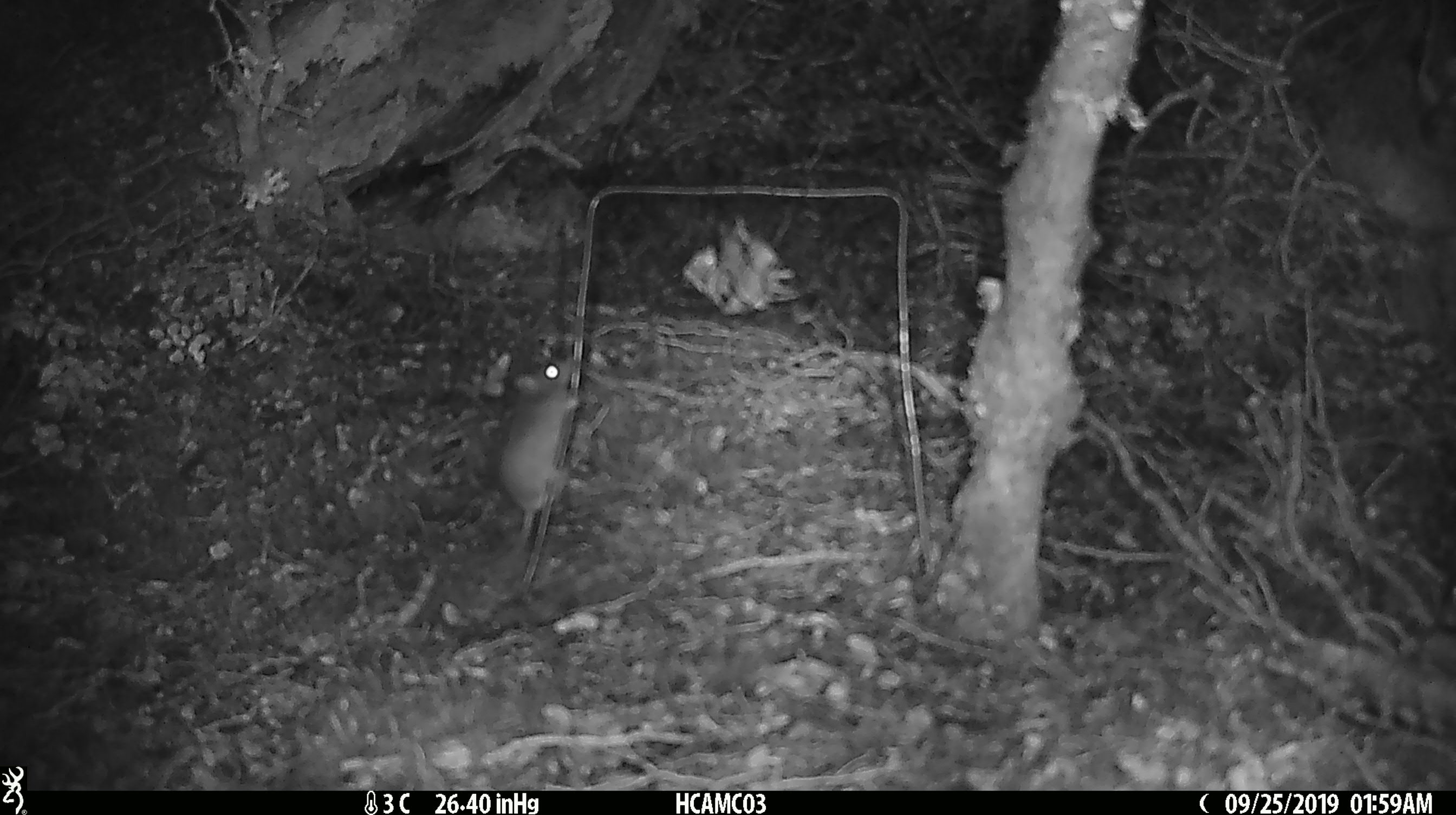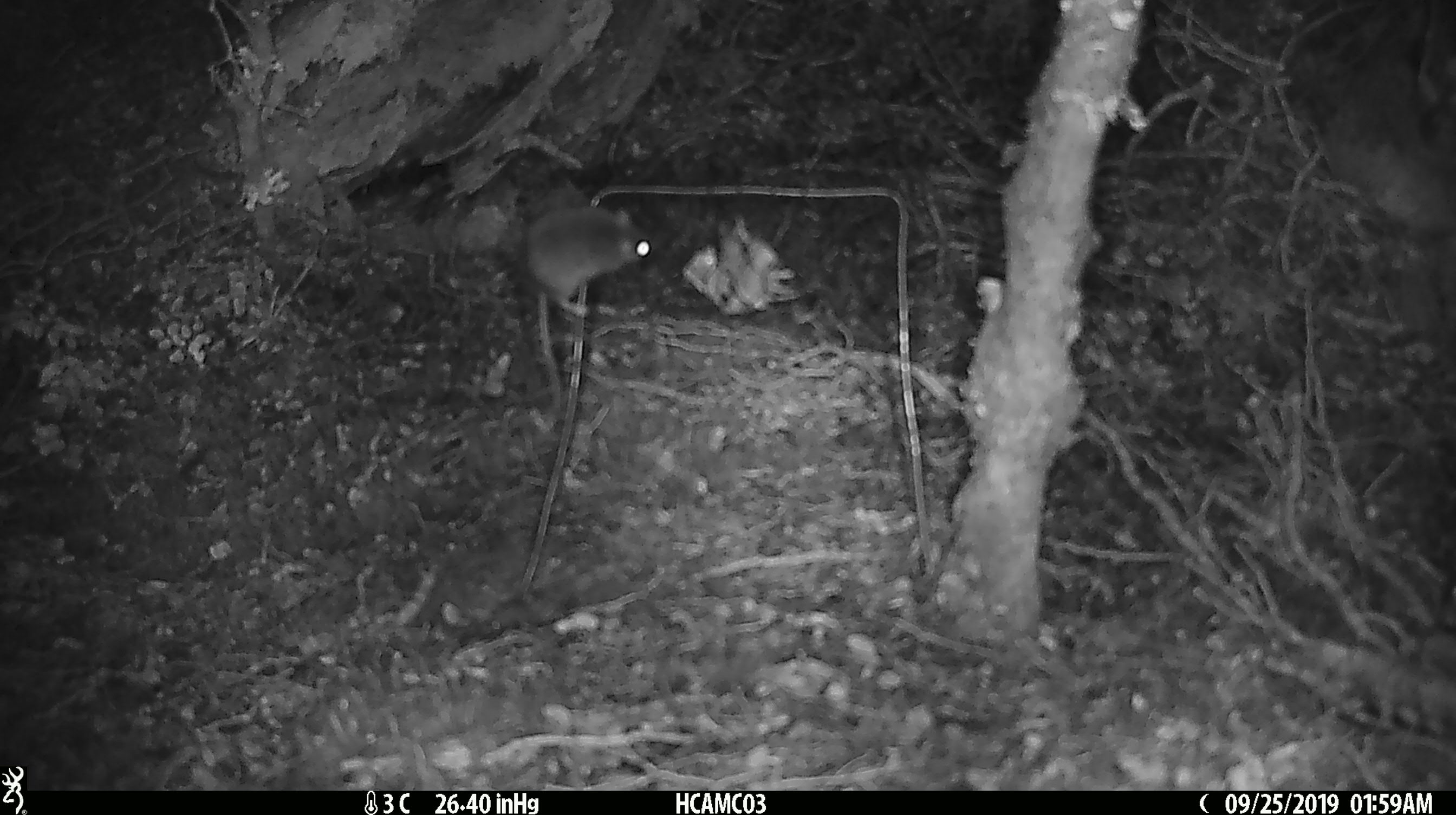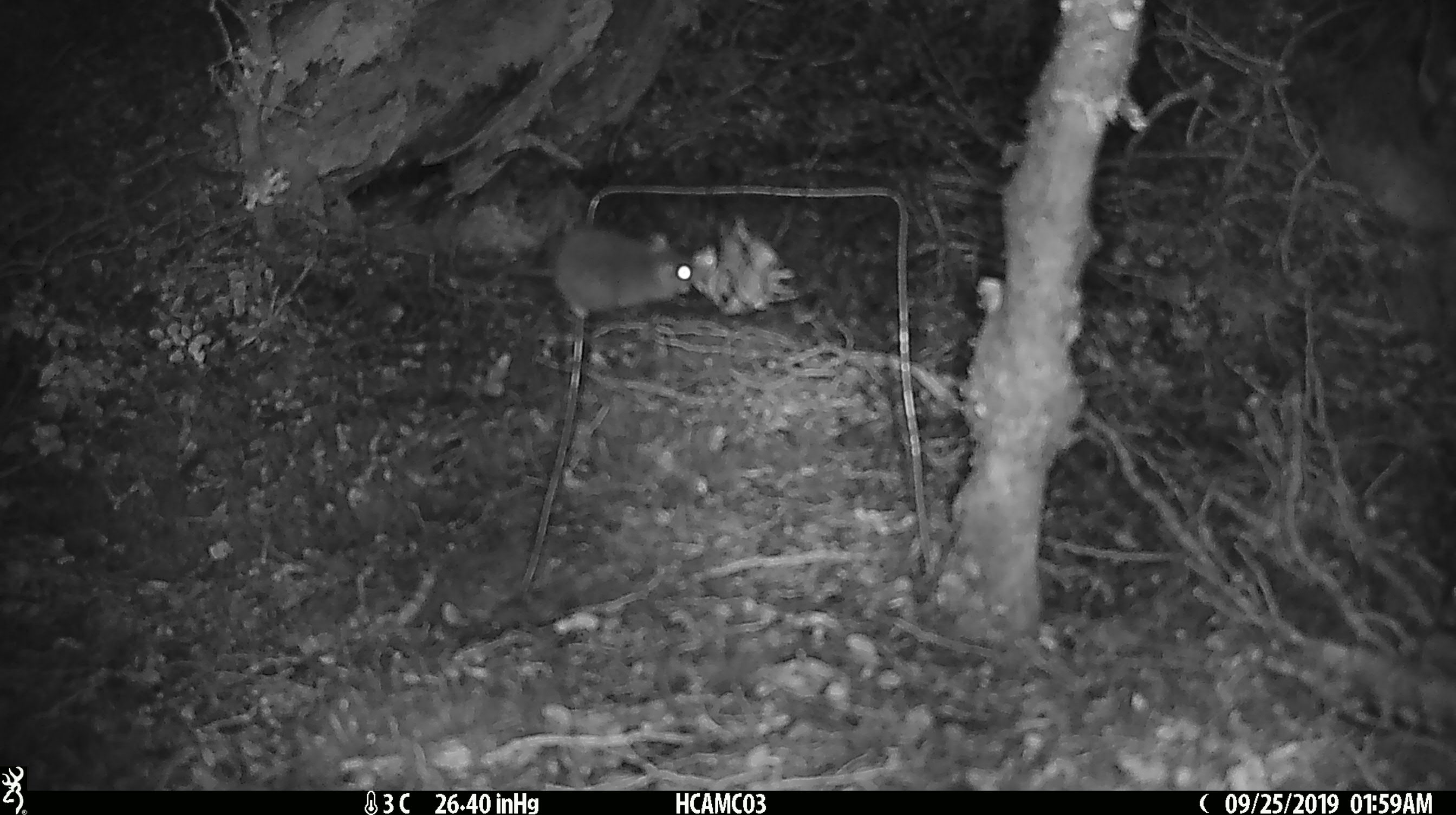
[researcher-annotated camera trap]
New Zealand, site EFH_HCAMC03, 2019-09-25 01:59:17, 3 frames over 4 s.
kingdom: Animalia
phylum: Chordata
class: Mammalia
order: Rodentia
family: Muridae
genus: Mus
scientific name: Mus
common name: mouse